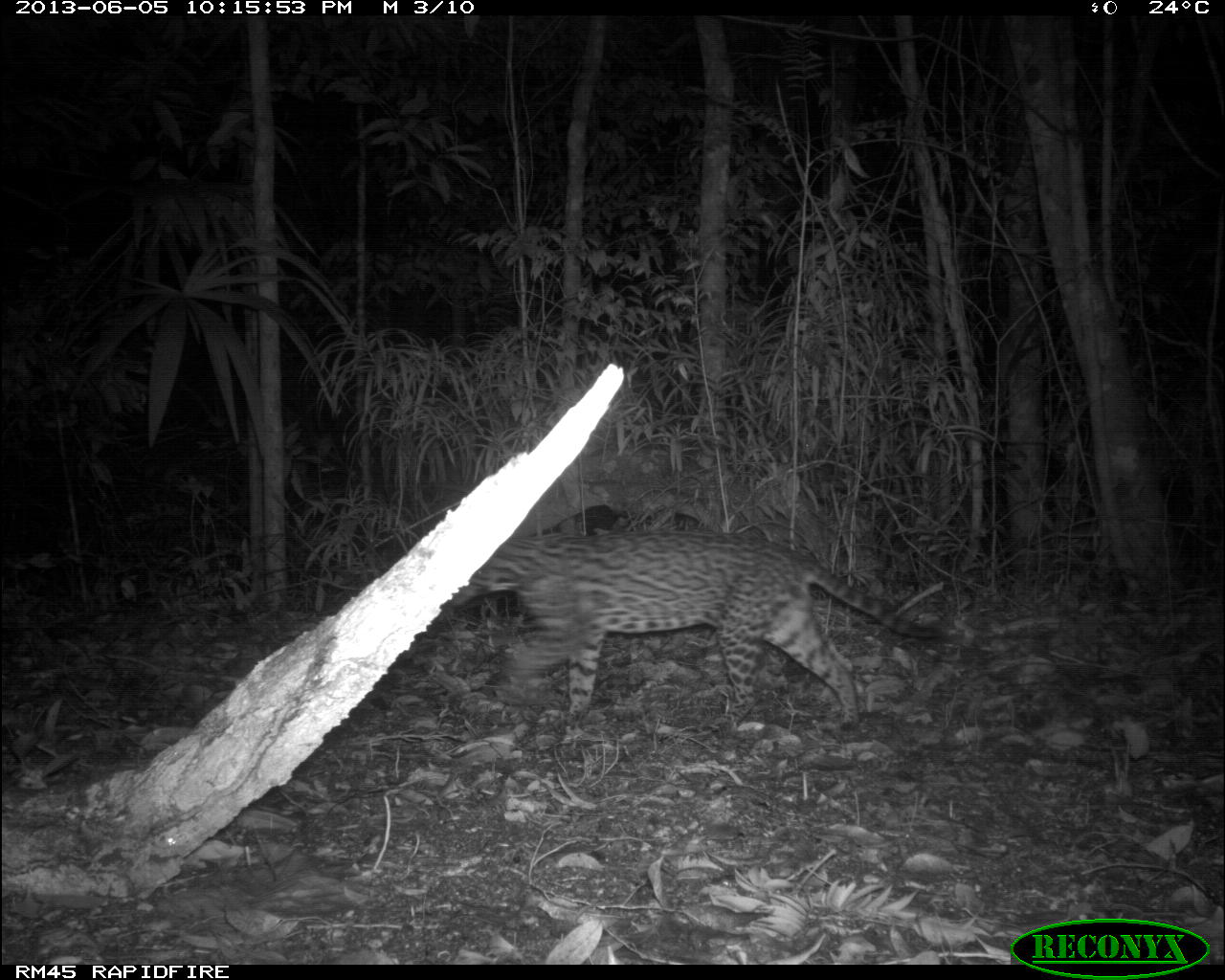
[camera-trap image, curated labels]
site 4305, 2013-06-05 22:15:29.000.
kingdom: Animalia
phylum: Chordata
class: Mammalia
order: Carnivora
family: Felidae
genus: Leopardus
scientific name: Leopardus pardalis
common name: ocelot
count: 1